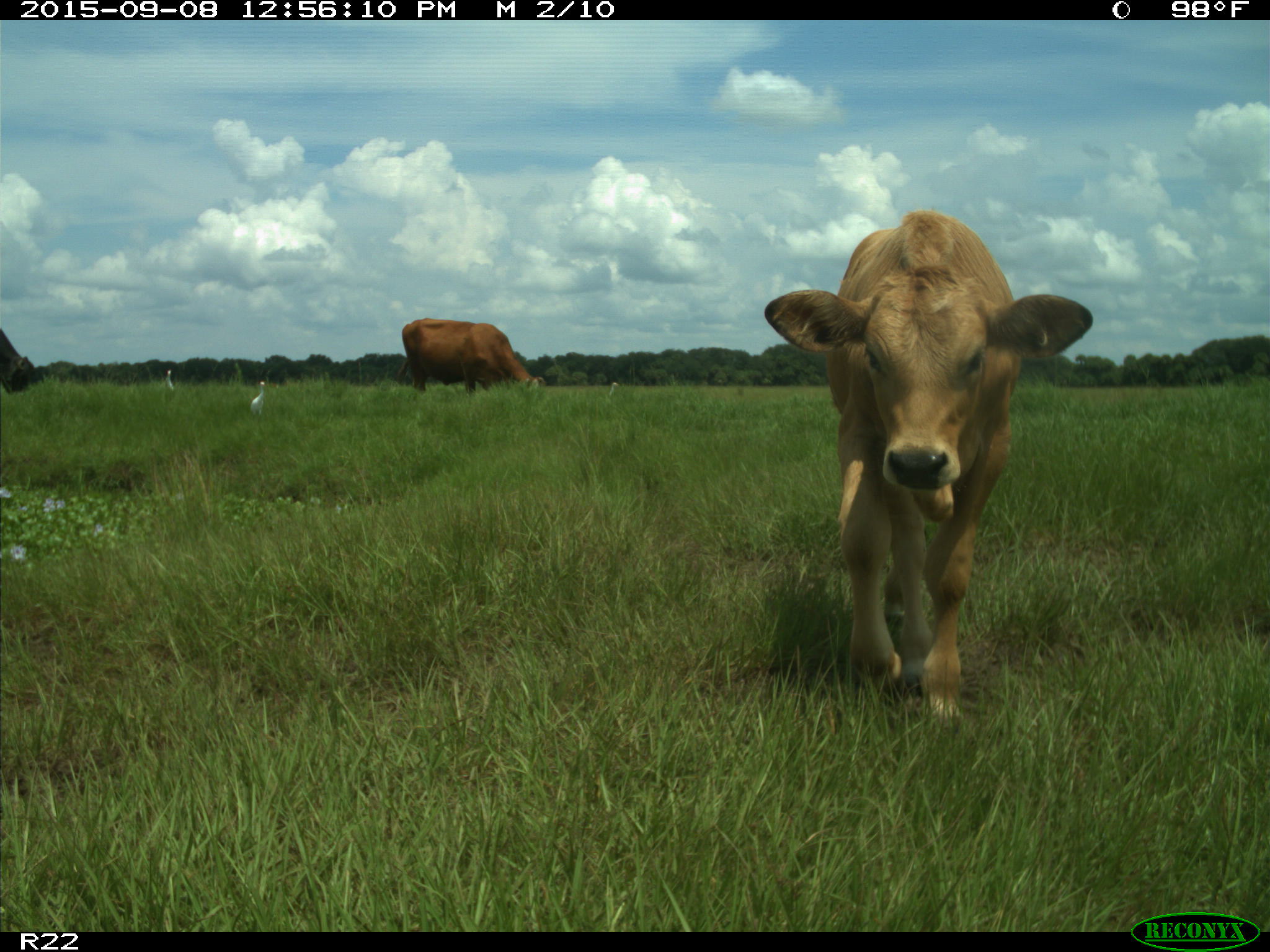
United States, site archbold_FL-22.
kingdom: Animalia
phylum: Chordata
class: Mammalia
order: Artiodactyla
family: Bovidae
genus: Bos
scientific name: Bos taurus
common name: domestic cow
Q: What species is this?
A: Bos taurus (domestic cow).